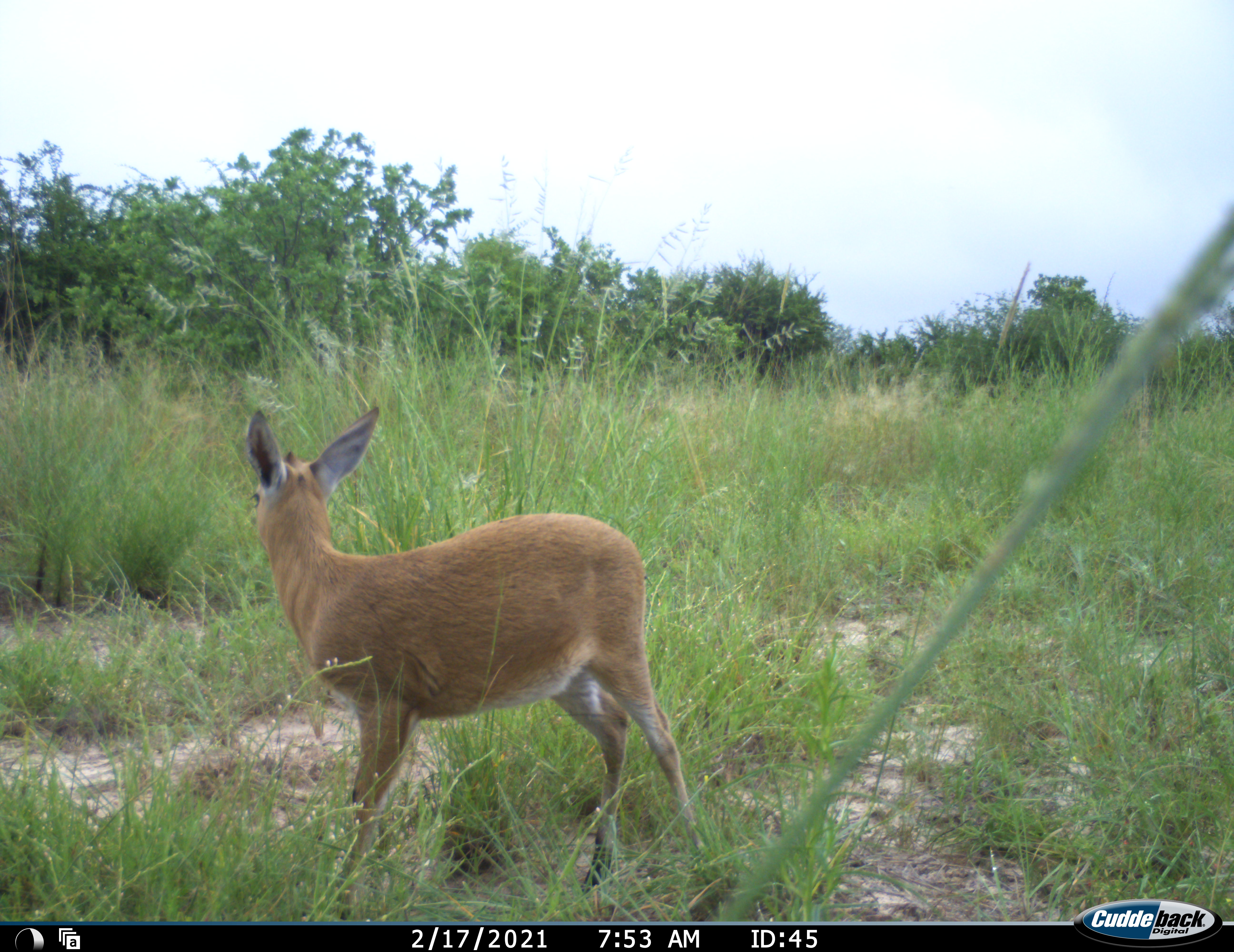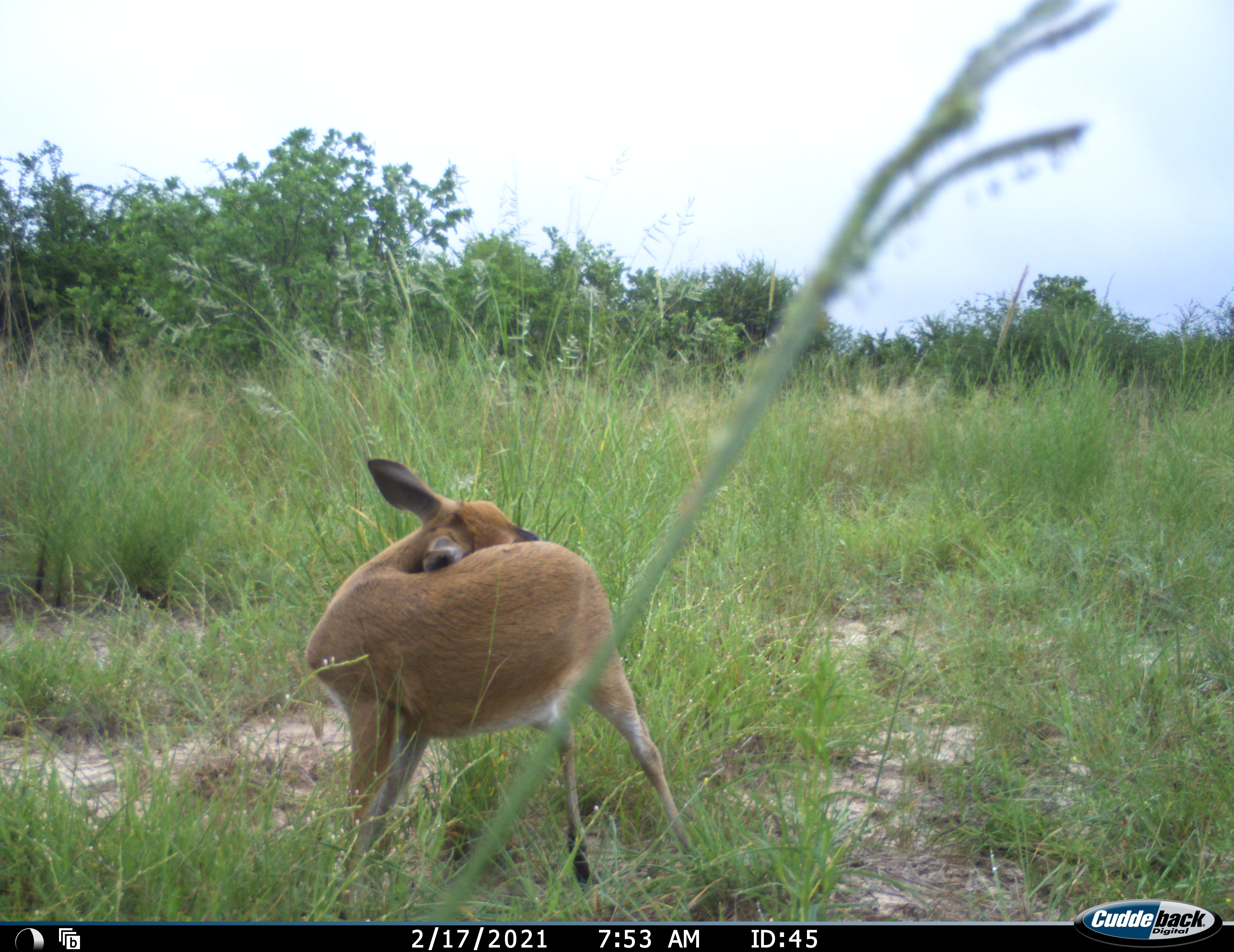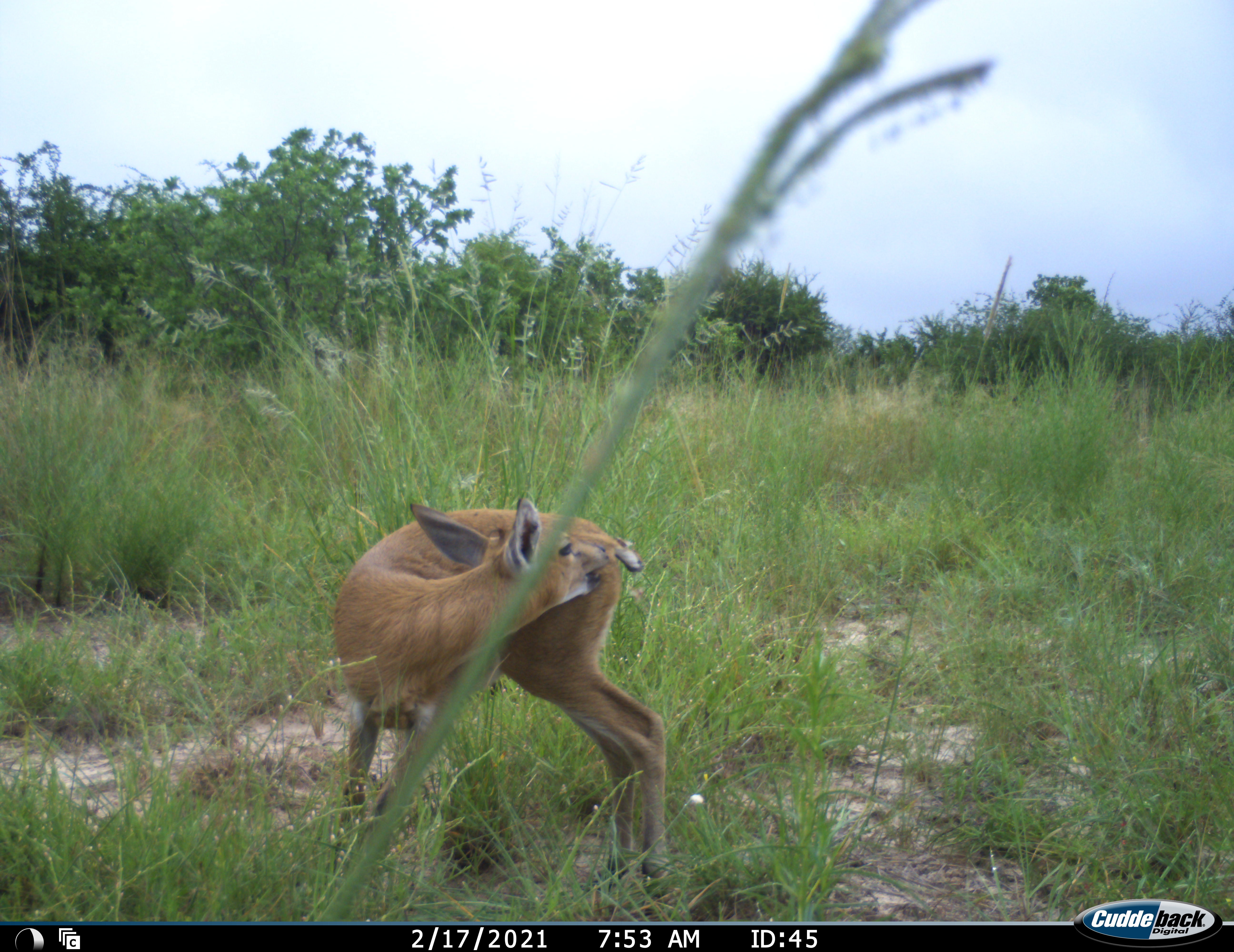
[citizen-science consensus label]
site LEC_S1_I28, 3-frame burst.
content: unidentified animal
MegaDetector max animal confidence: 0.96